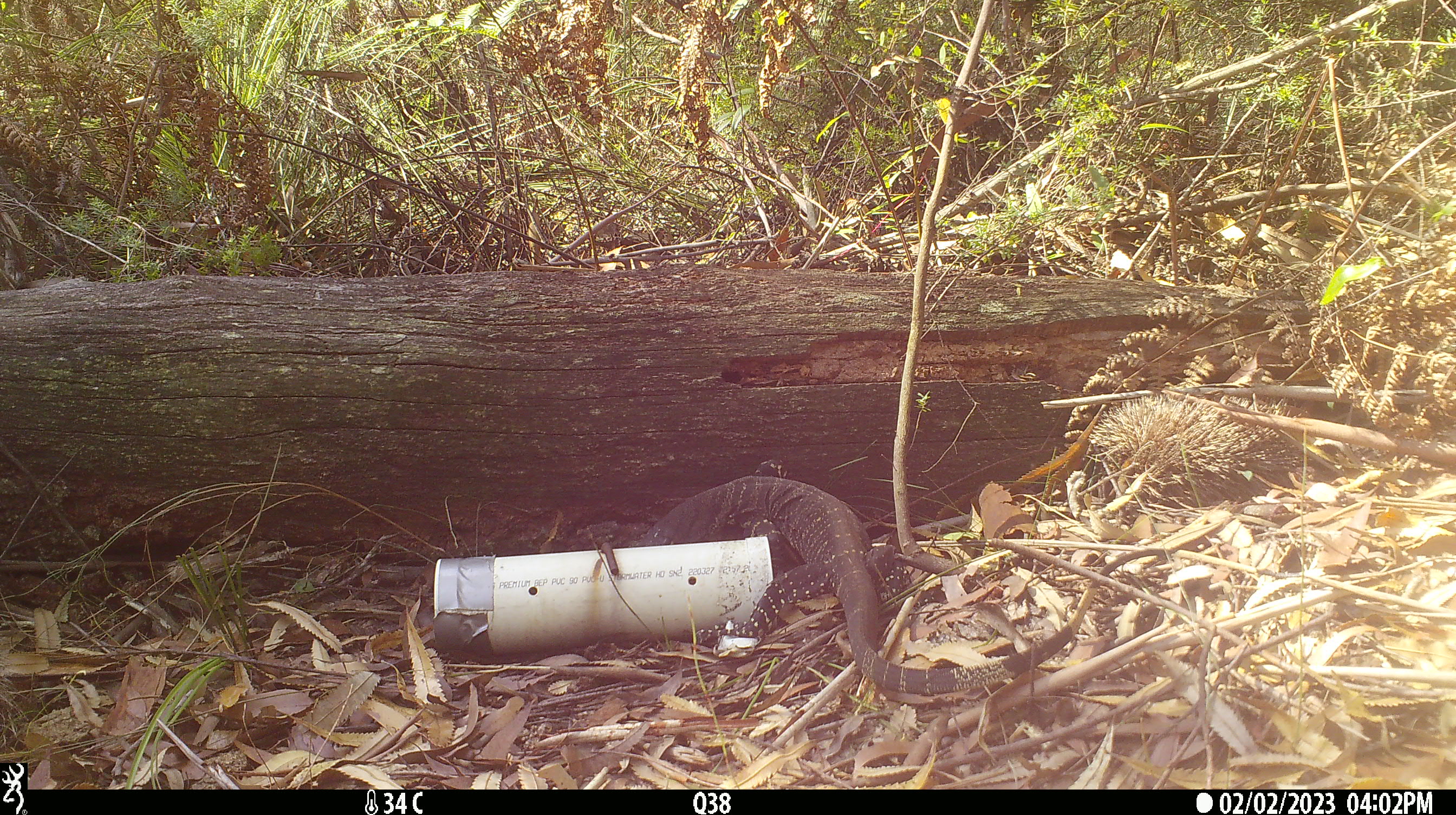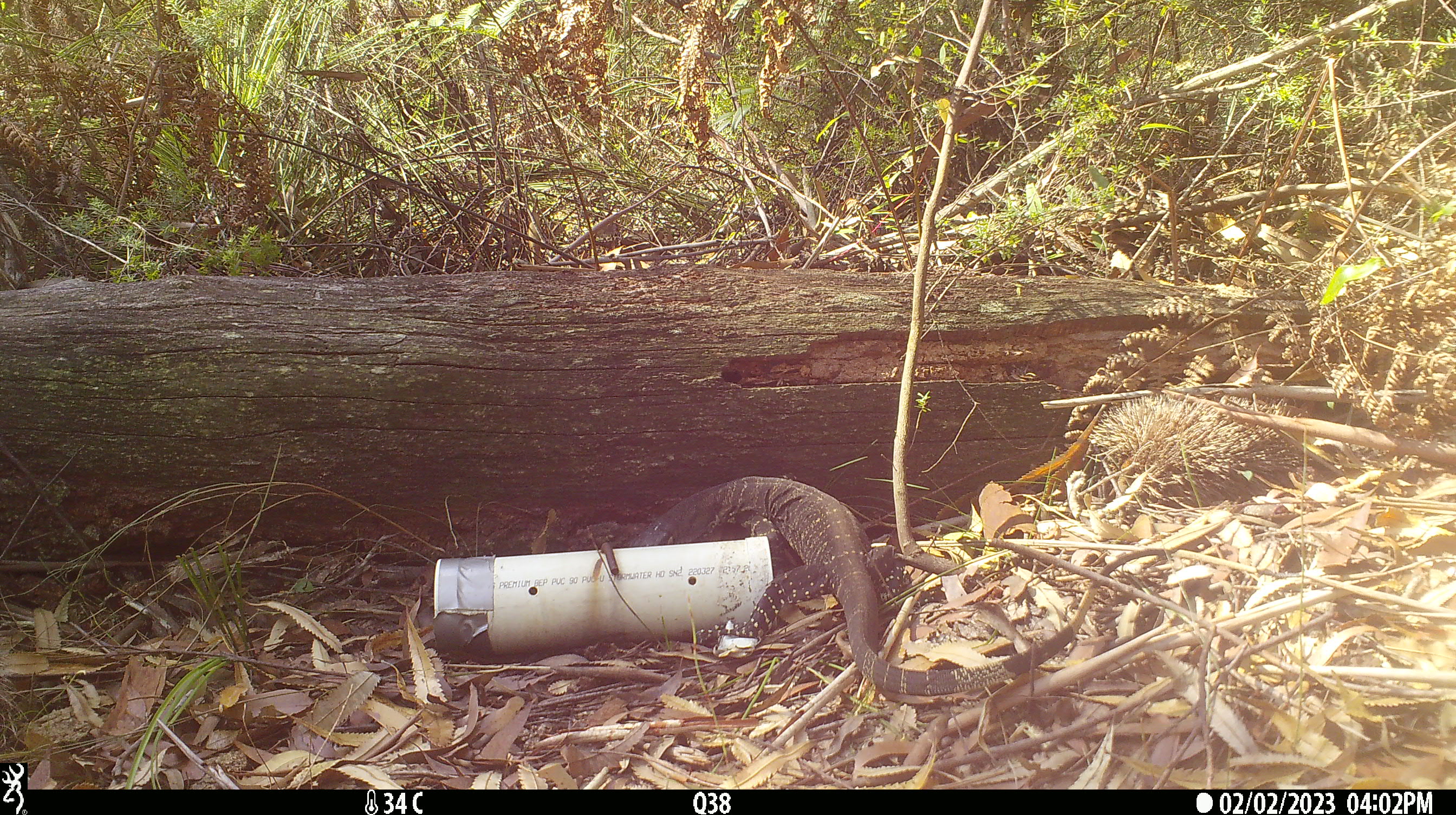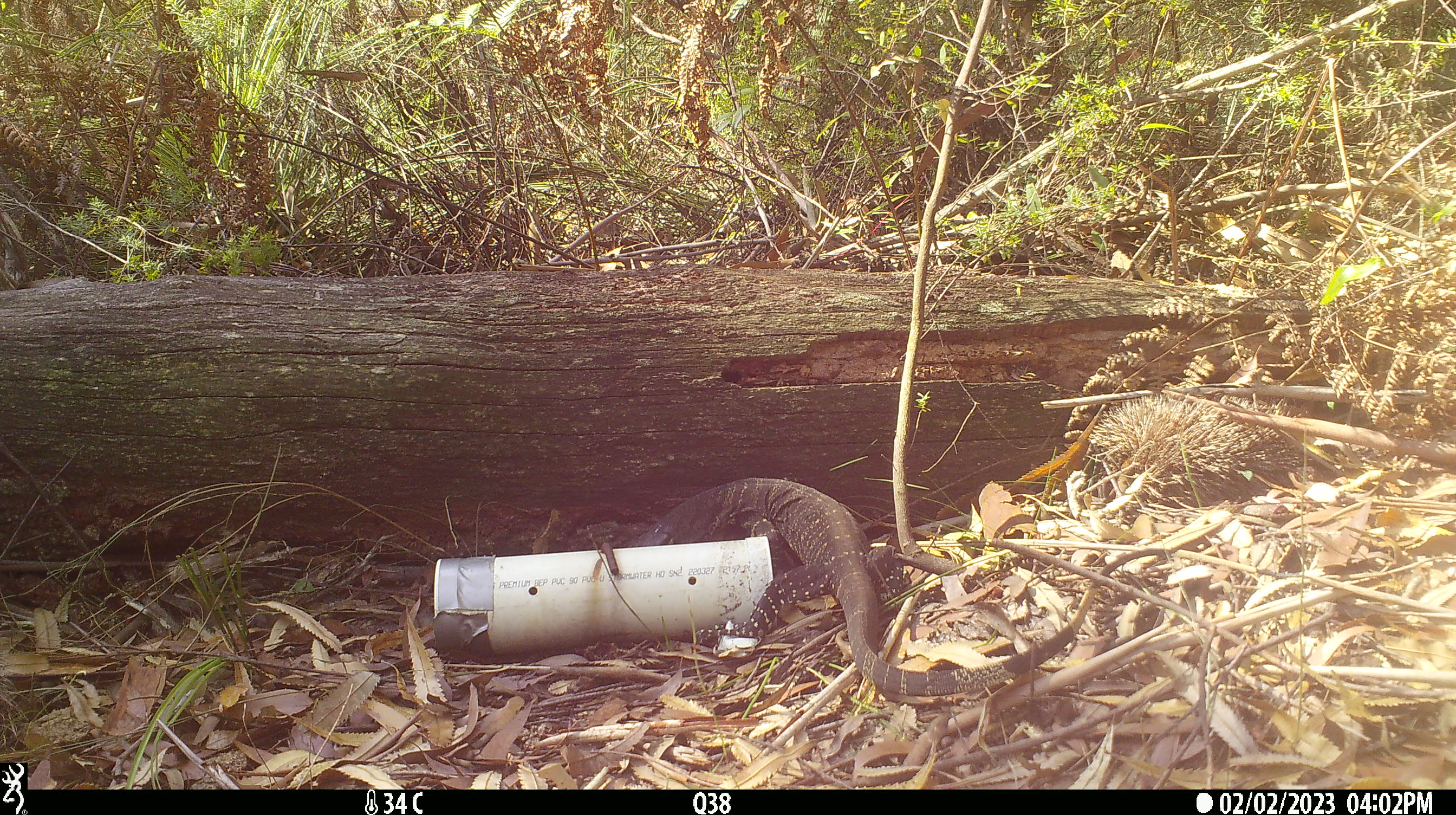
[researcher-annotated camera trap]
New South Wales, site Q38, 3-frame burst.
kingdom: Animalia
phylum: Chordata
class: Reptilia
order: Squamata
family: Varanidae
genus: Varanus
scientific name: Varanus varius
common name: lace monitor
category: goanna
Goanna (lace monitor) (Varanus varius).